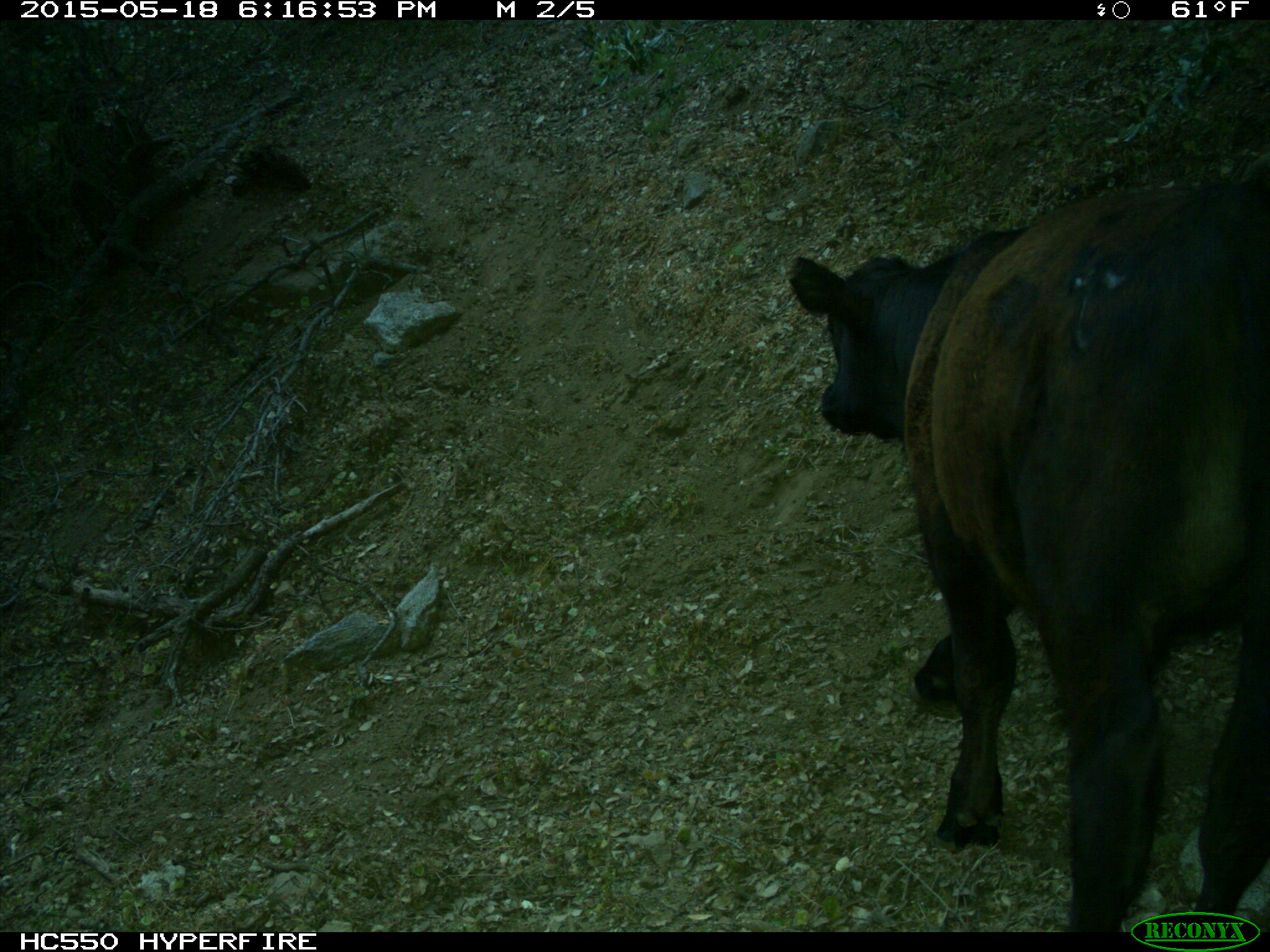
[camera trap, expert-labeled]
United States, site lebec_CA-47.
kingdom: Animalia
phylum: Chordata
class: Mammalia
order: Artiodactyla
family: Bovidae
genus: Bos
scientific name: Bos taurus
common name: domestic cow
Bos taurus (domestic cow).